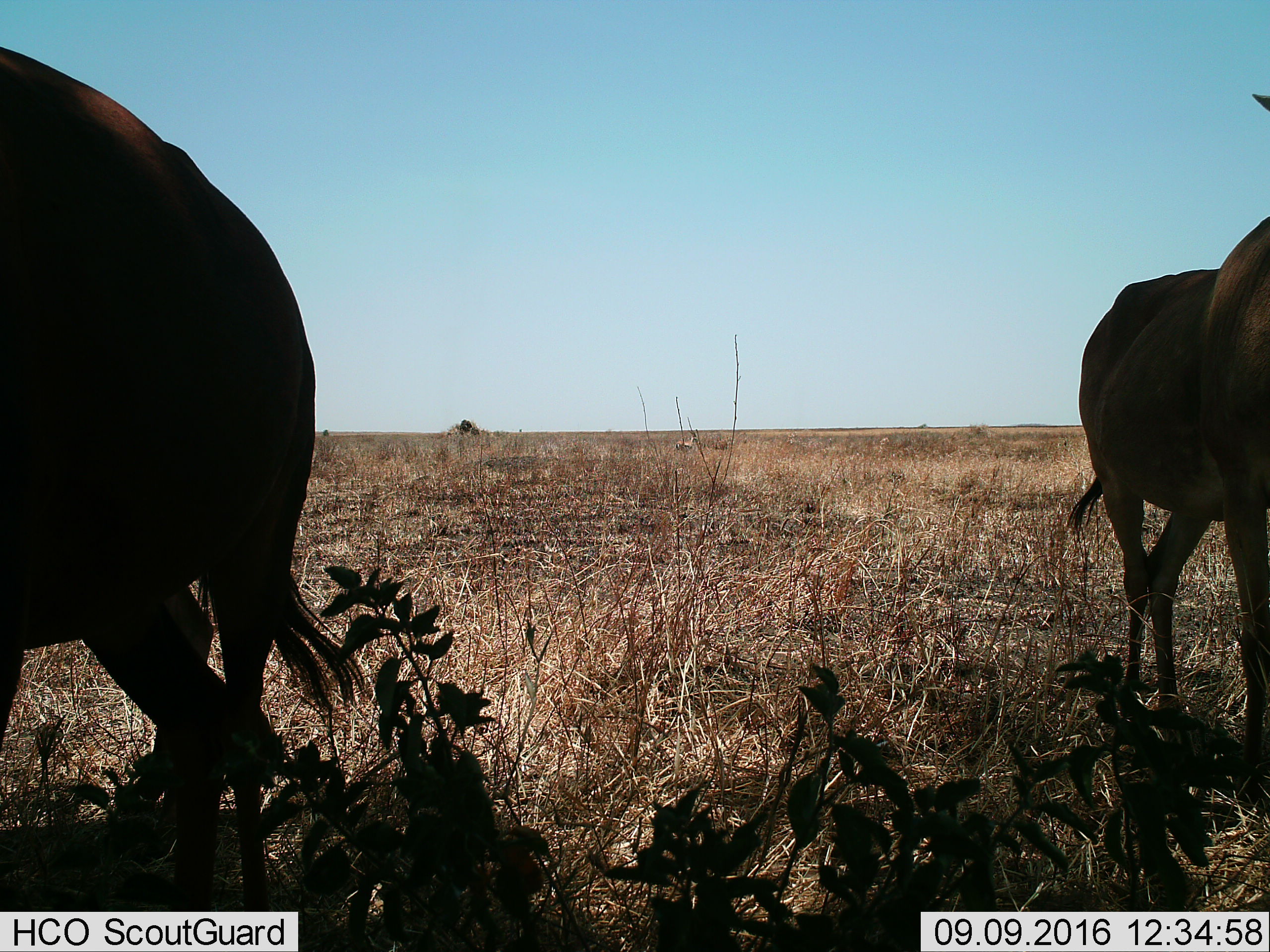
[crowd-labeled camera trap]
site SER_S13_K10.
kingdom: Animalia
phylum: Chordata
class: Mammalia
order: Artiodactyla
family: Bovidae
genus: Connochaetes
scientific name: Connochaetes taurinus taurinus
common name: blue wildebeest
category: wildebeestblue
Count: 2.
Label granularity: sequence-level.